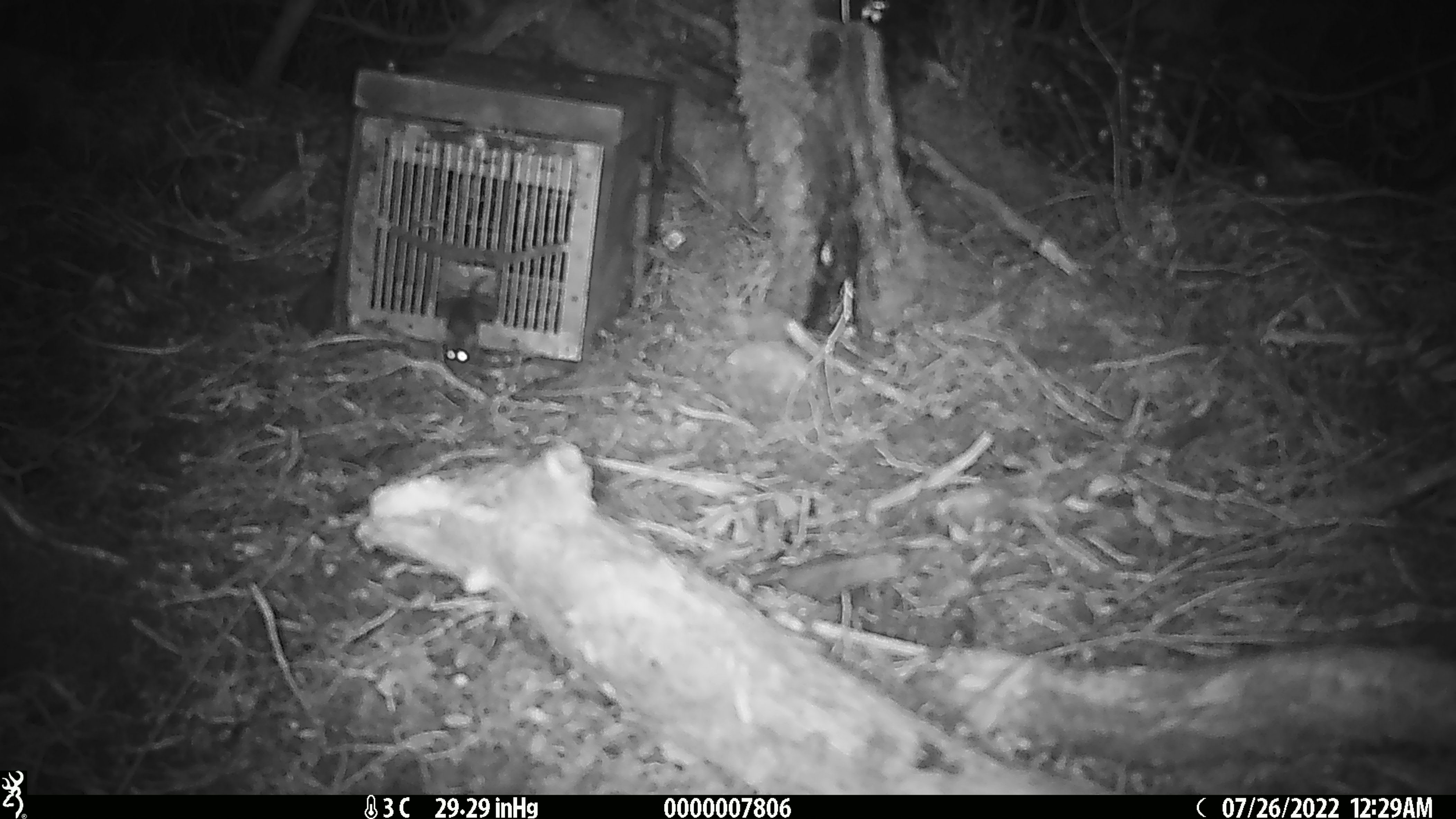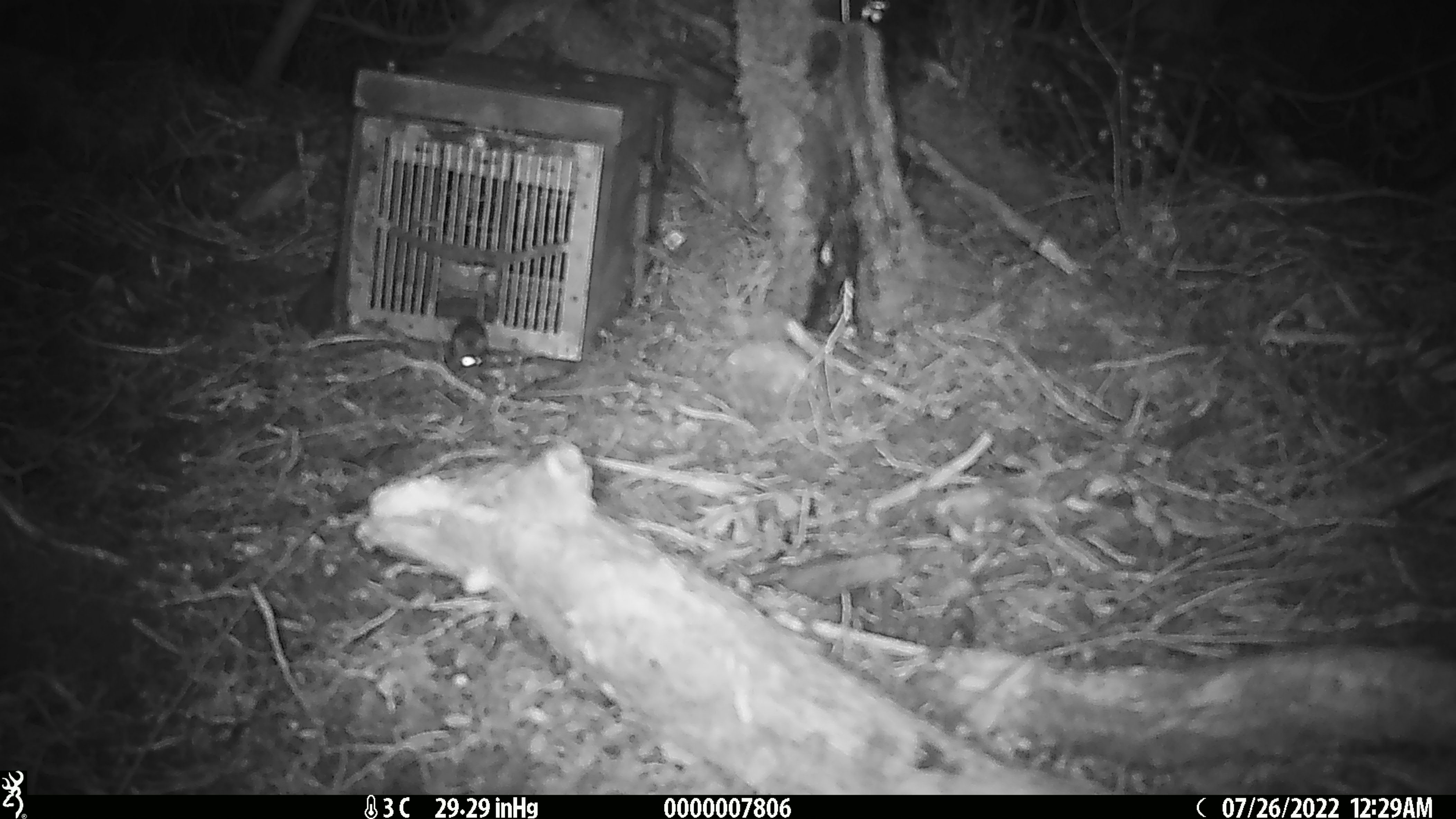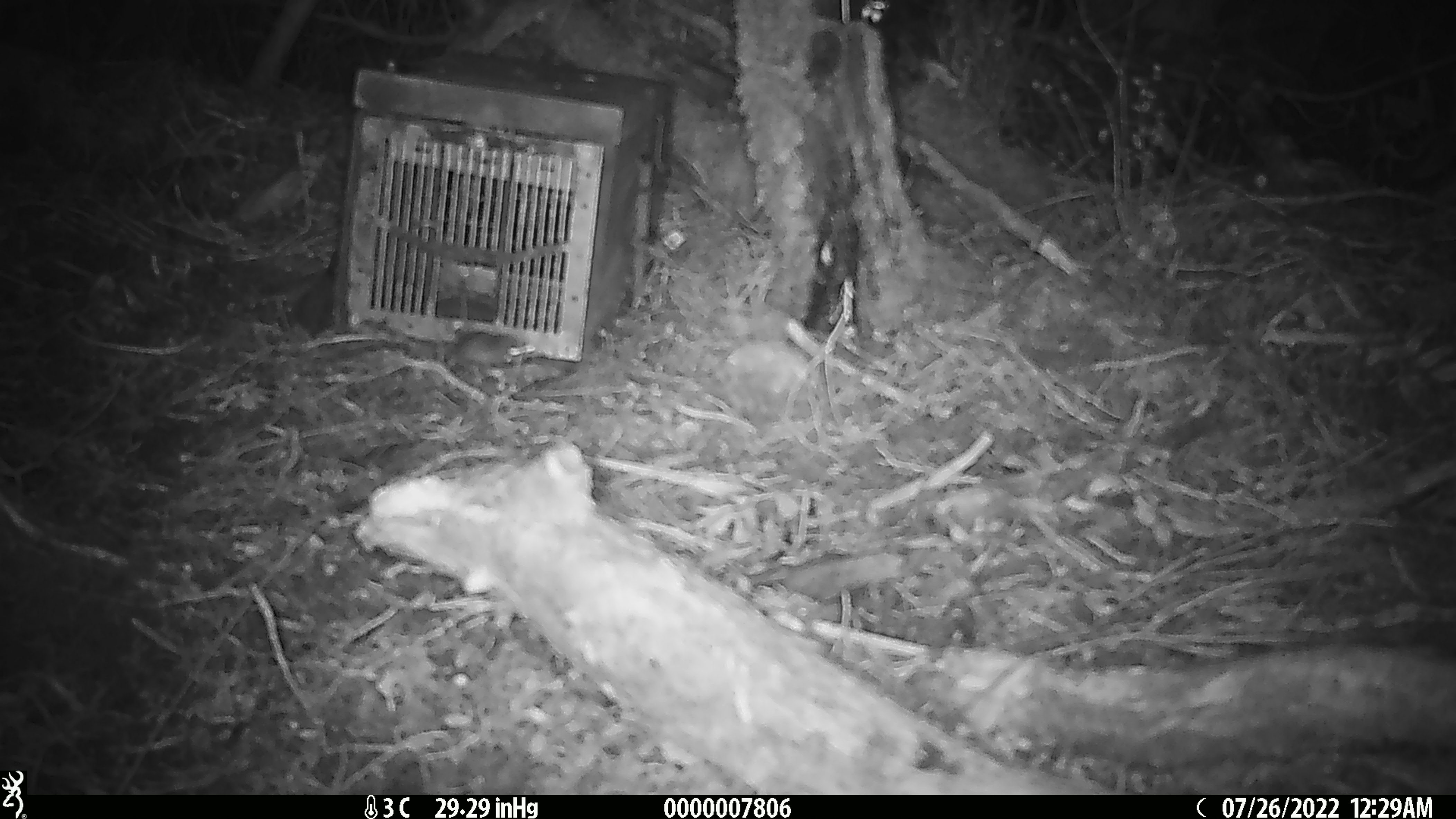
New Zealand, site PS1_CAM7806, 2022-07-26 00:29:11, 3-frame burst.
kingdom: Animalia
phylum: Chordata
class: Mammalia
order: Rodentia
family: Muridae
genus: Mus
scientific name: Mus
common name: mouse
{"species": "mouse (Mus)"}